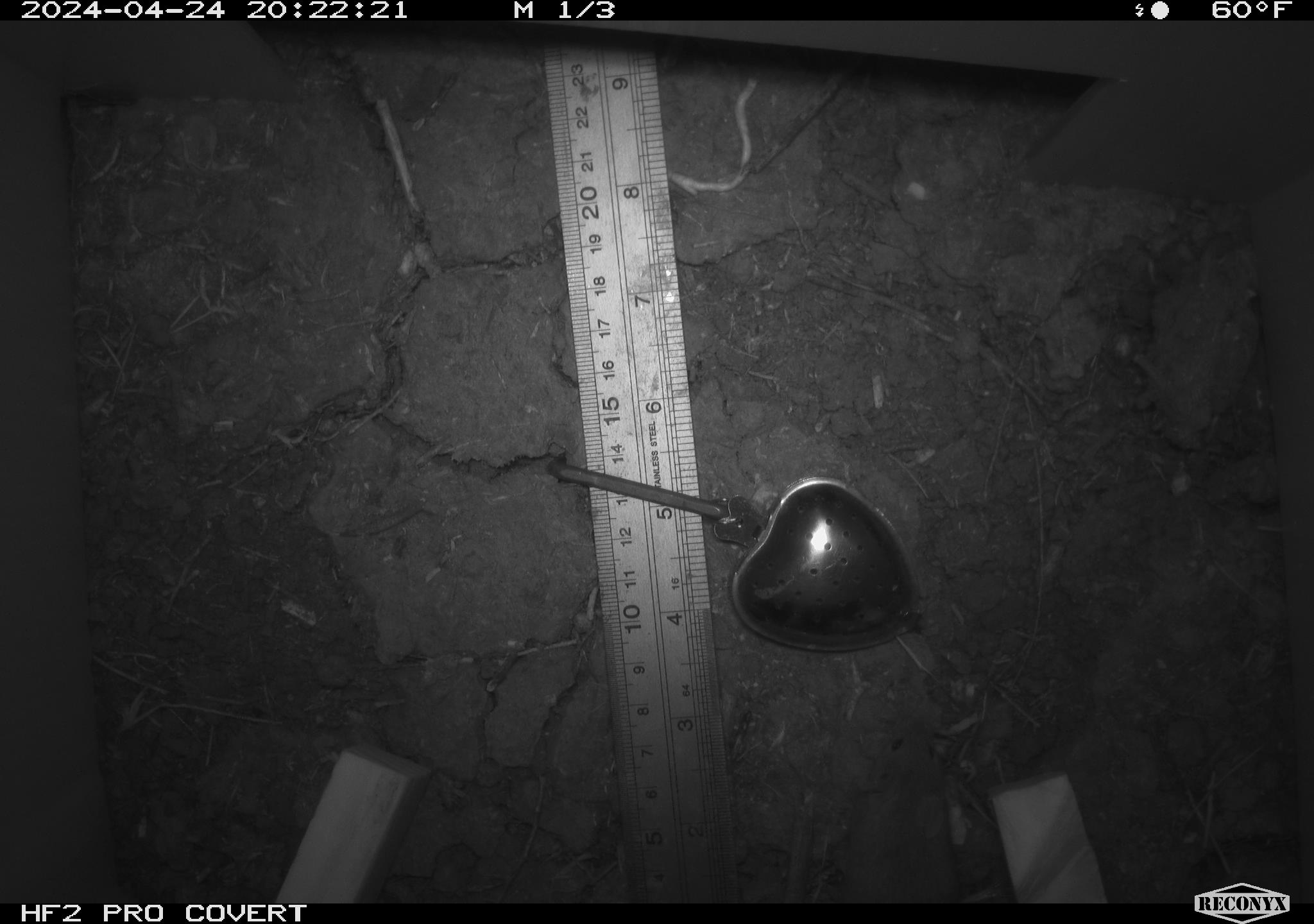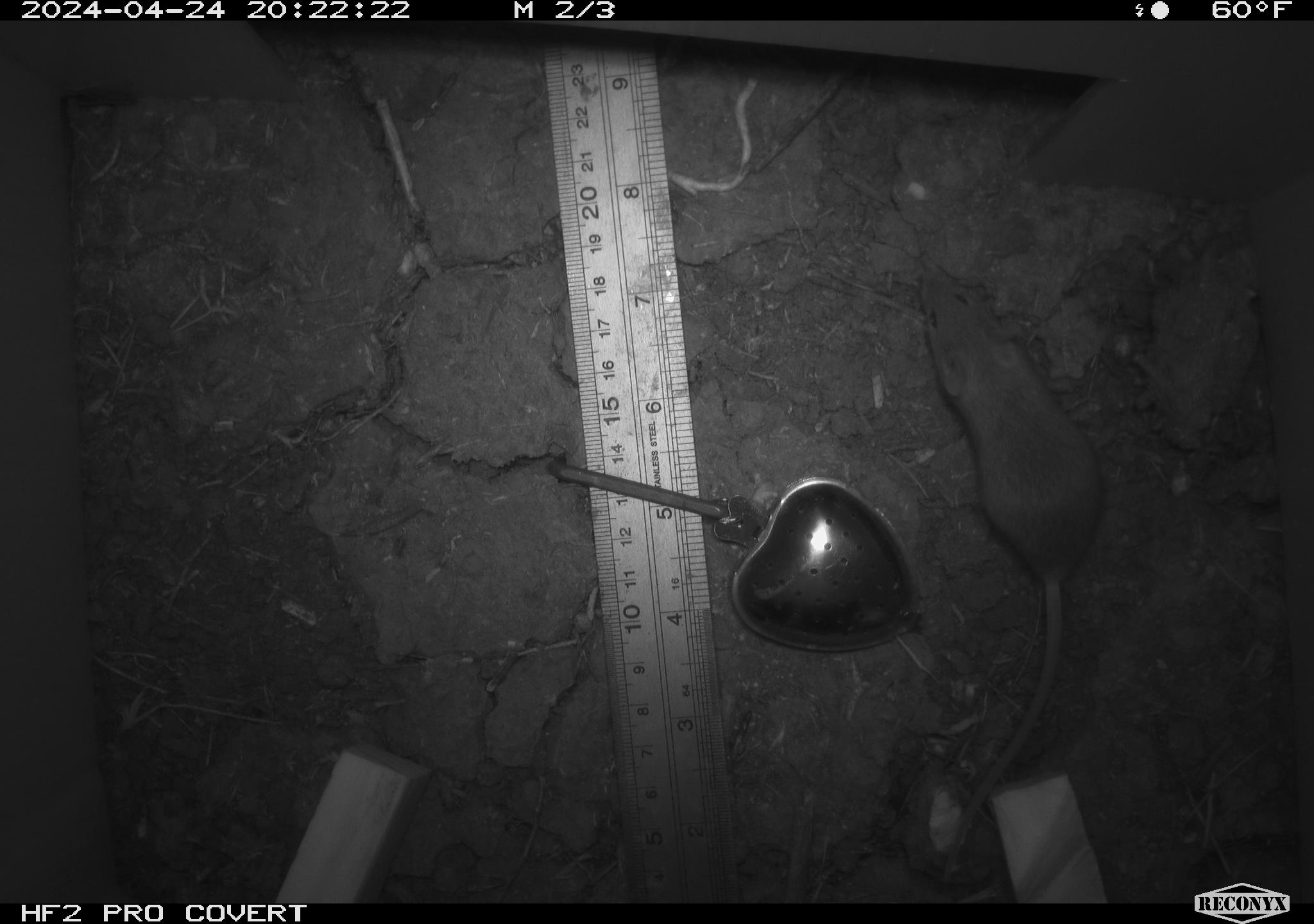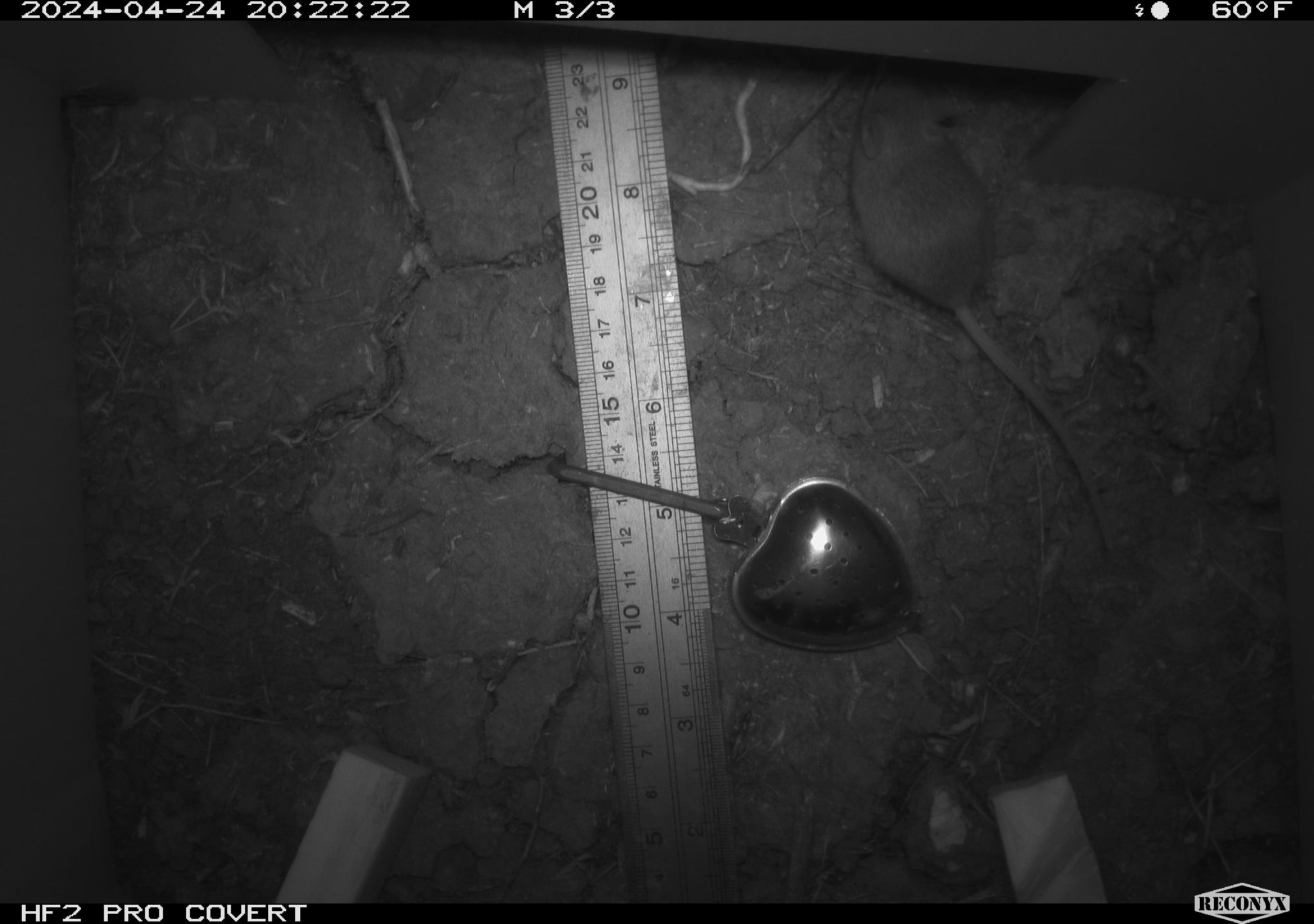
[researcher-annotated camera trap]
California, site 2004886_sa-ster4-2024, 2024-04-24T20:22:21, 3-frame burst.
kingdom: Animalia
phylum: Chordata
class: Mammalia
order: Rodentia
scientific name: Rodentia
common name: mouse species